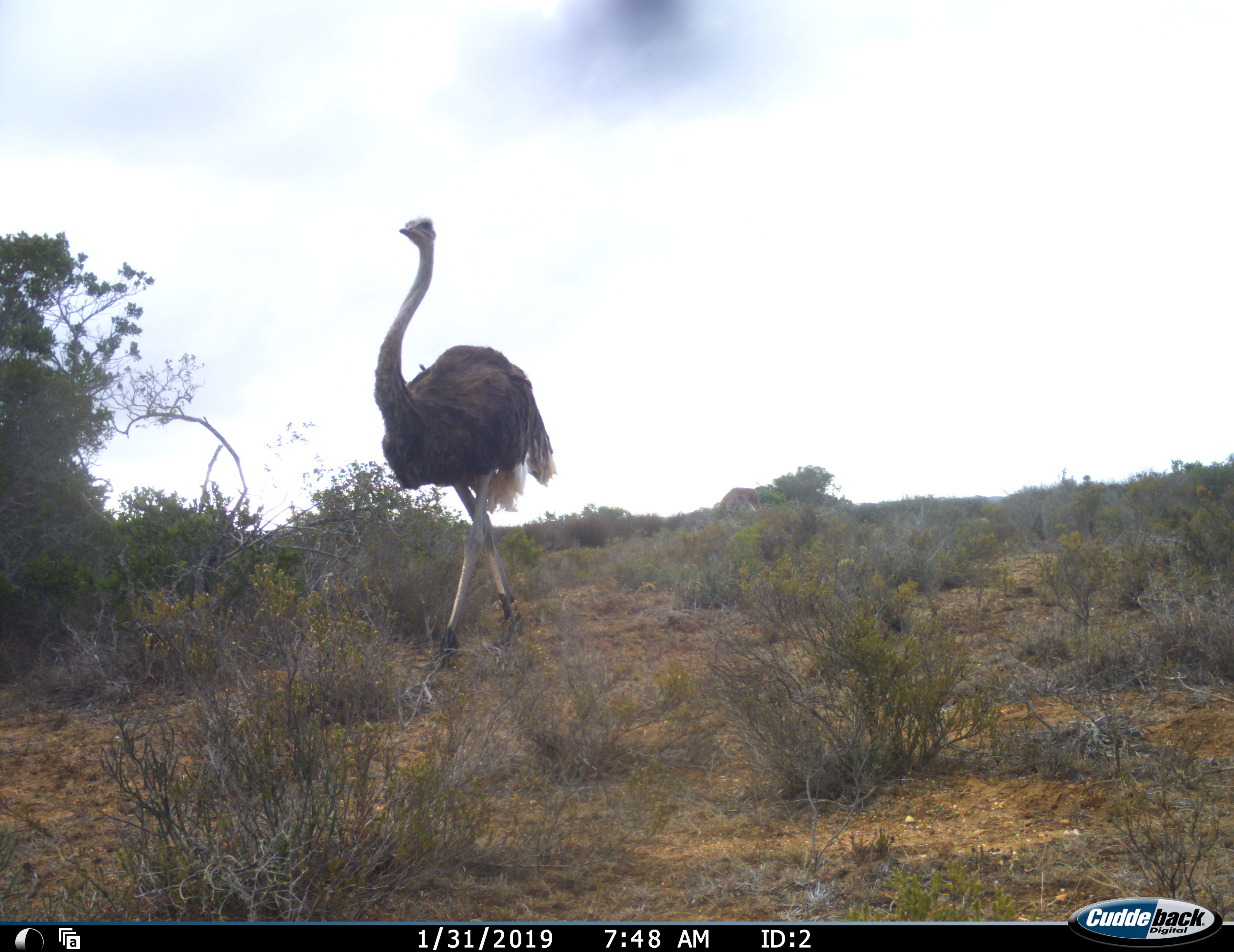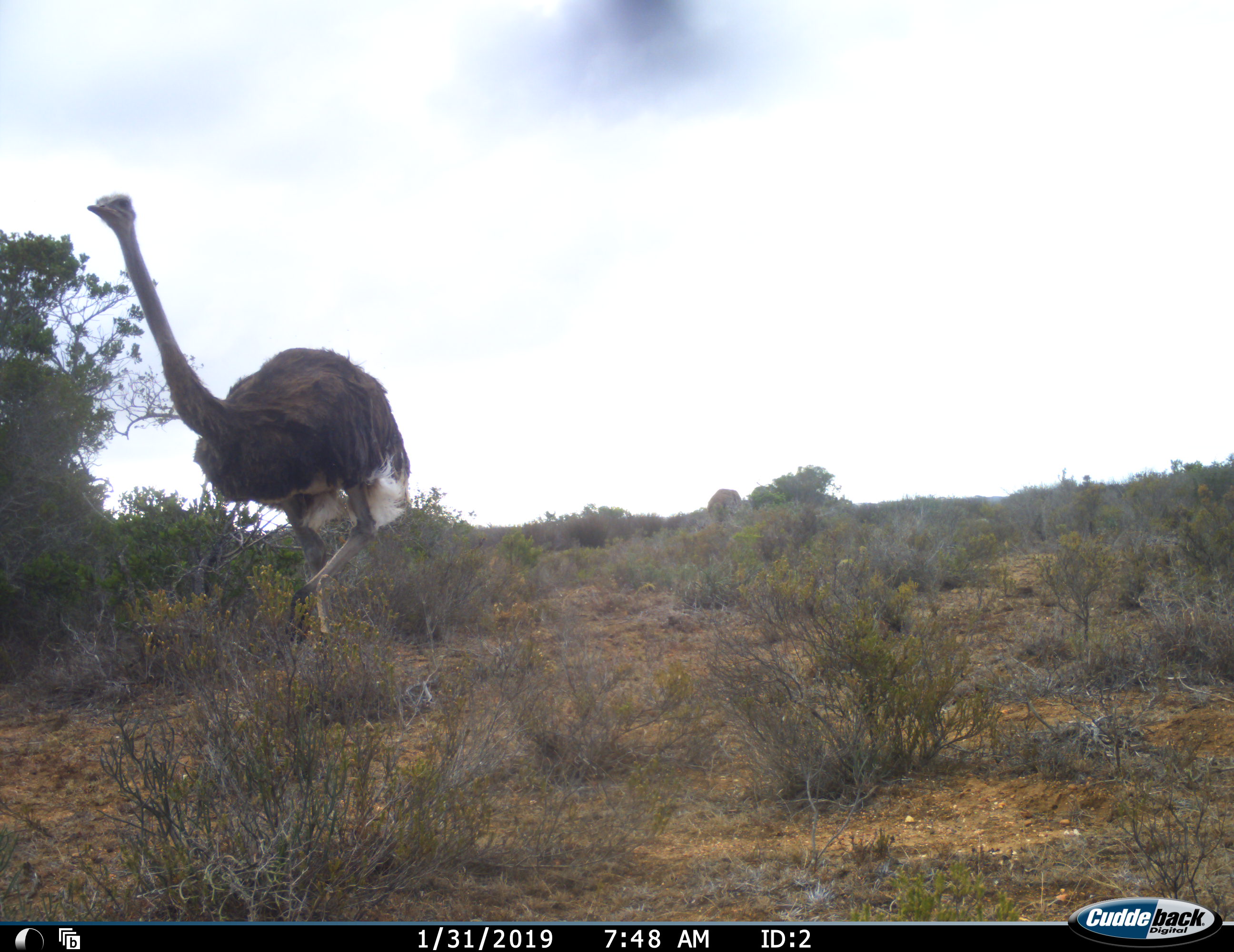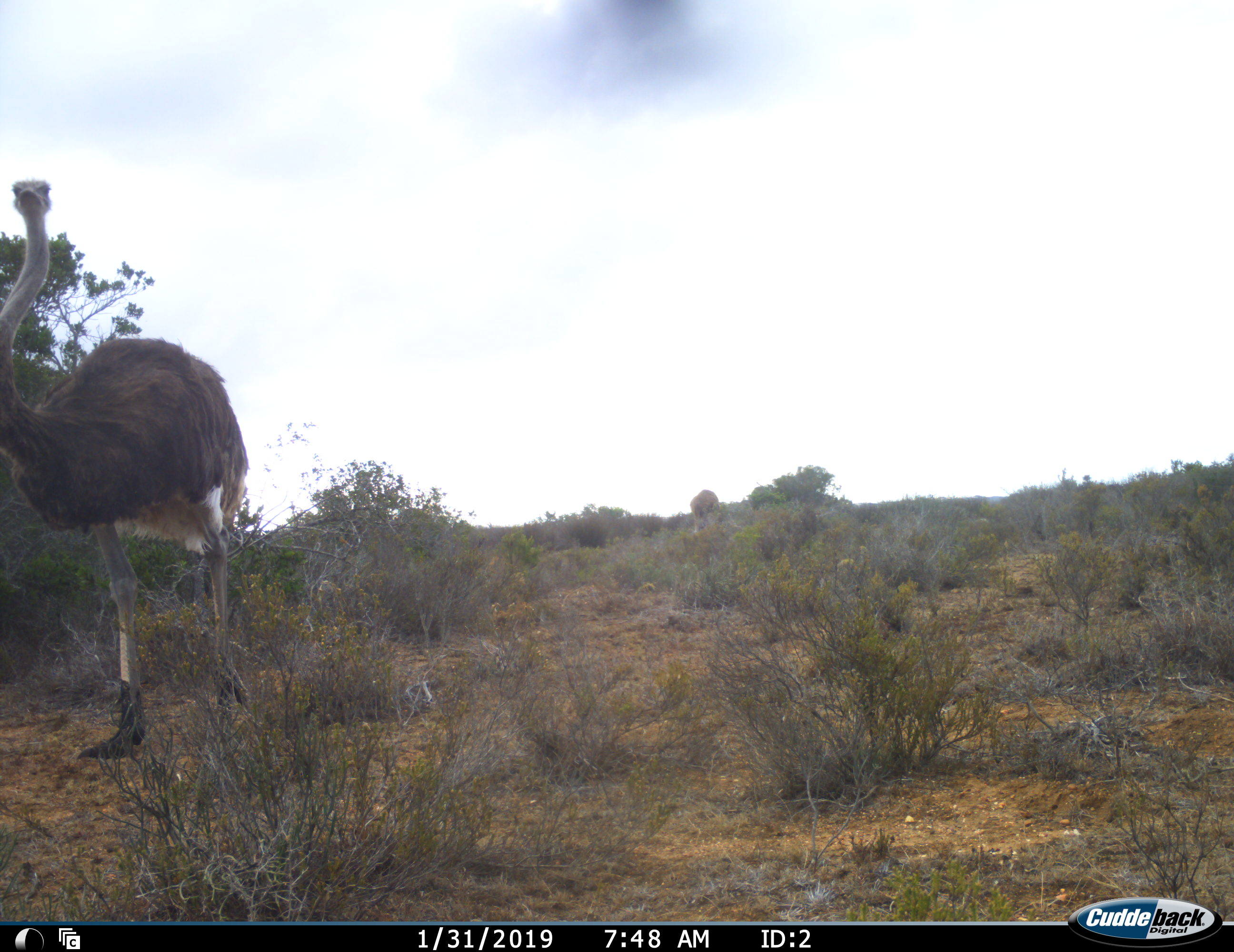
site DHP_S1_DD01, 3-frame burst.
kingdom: Animalia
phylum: Chordata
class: Aves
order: Struthioniformes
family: Struthionidae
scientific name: Struthionidae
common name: ostrich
Ostrich (Struthionidae), count 2. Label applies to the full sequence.